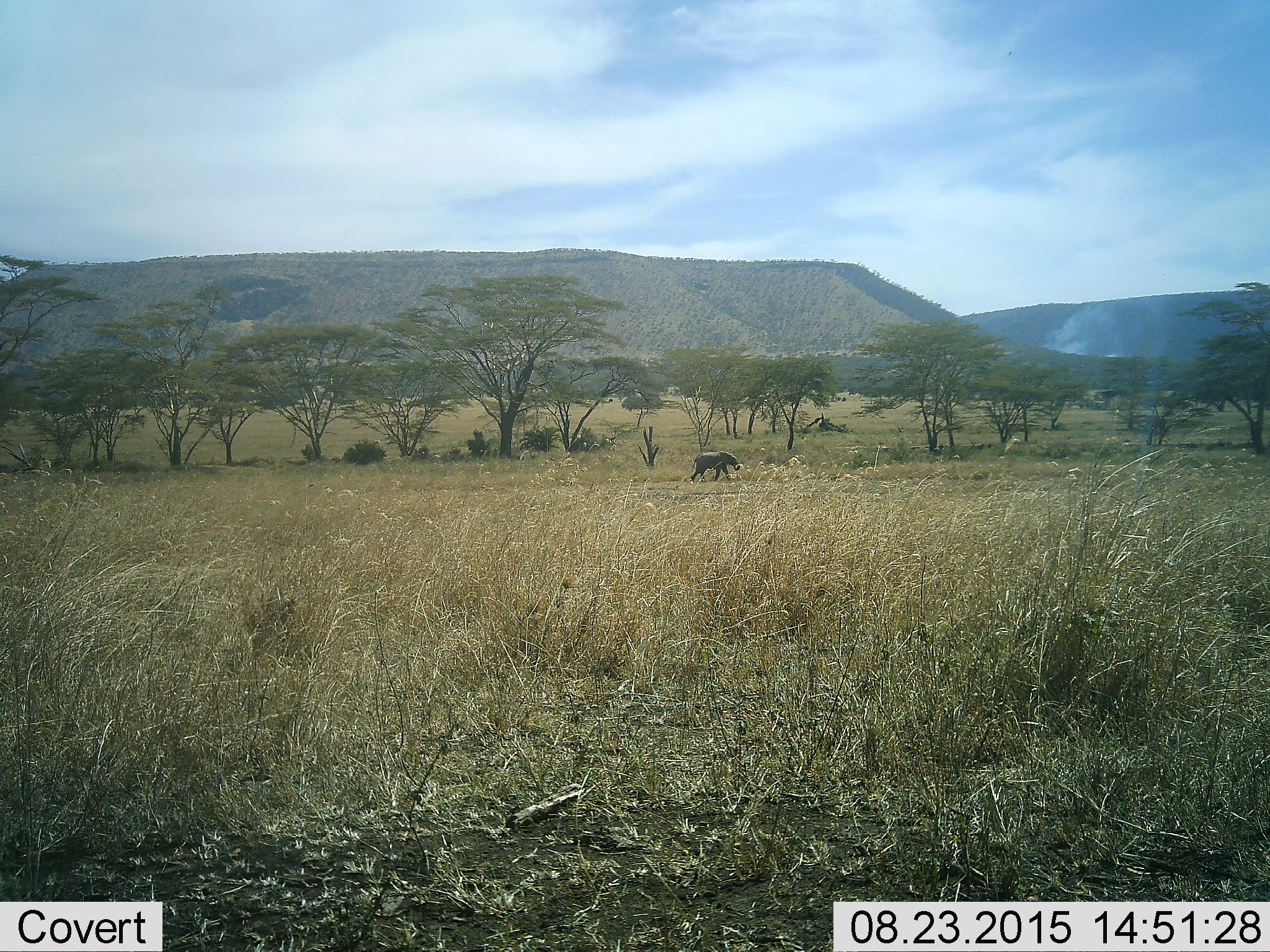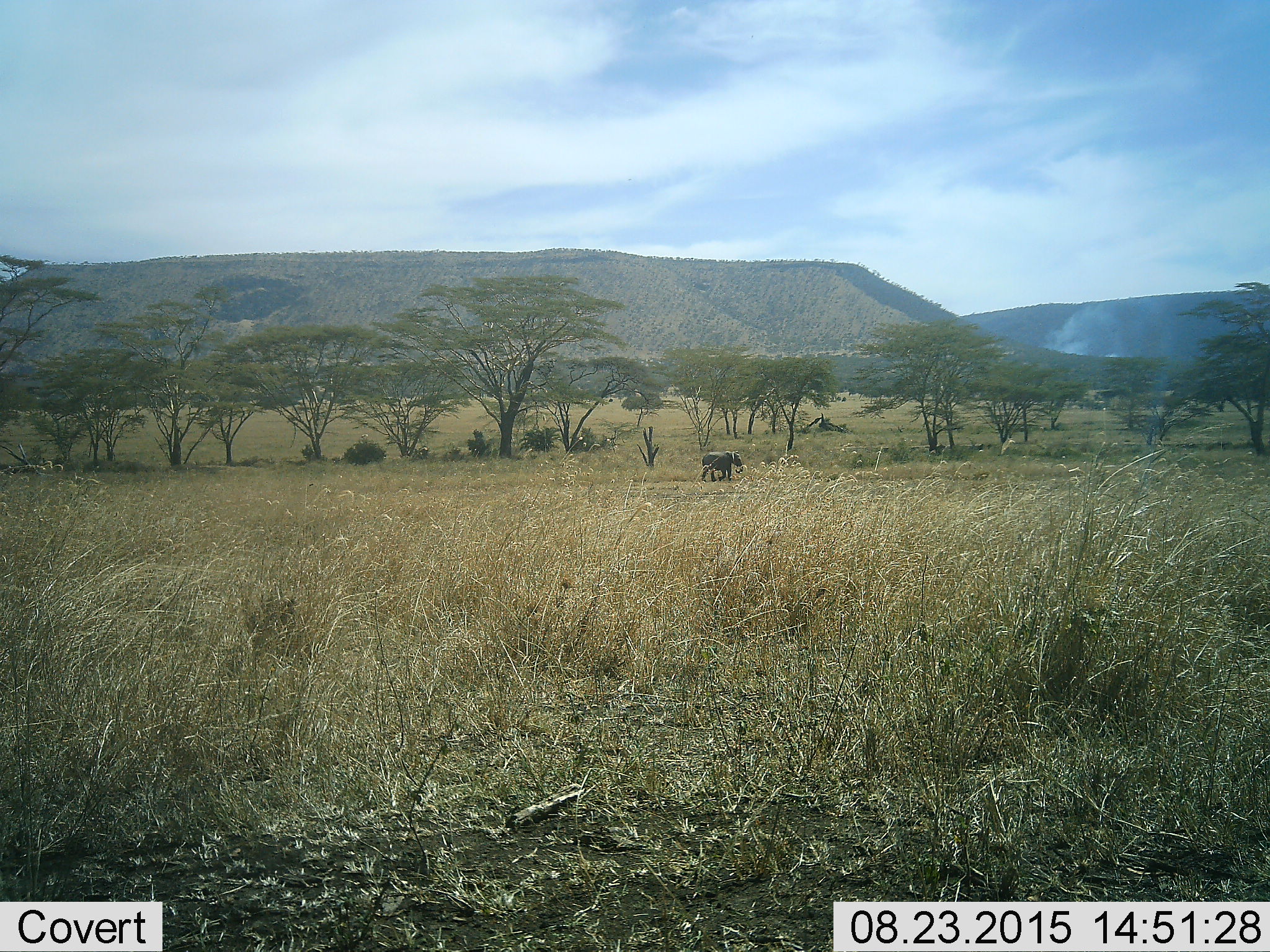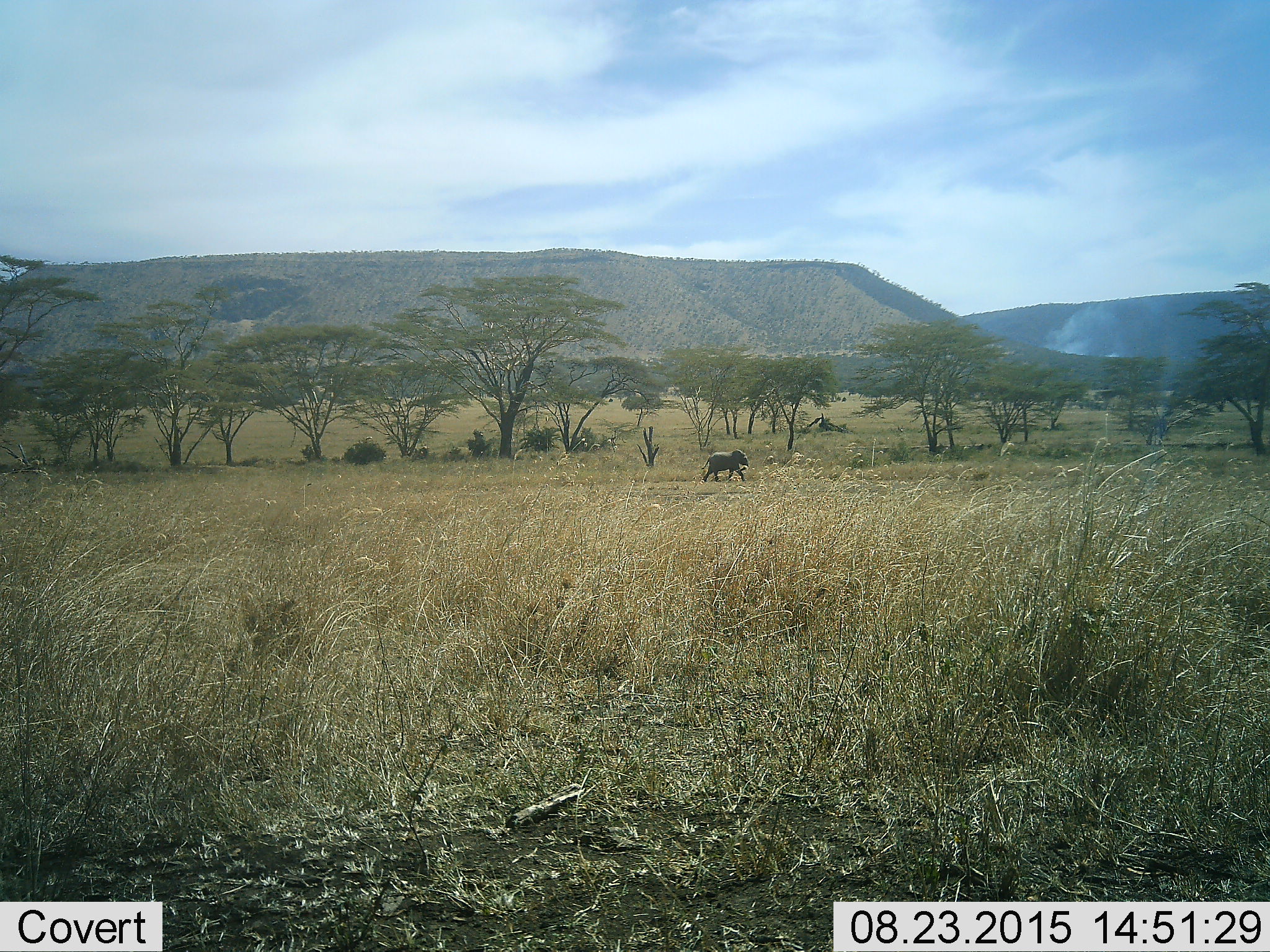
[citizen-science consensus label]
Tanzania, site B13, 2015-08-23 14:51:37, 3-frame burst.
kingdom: Animalia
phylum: Chordata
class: Mammalia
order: Proboscidea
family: Elephantidae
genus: Loxodonta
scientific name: Loxodonta africana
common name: african bush elephant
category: elephant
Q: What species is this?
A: Elephant (african bush elephant) (Loxodonta africana).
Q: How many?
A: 1.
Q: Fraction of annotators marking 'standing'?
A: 0%.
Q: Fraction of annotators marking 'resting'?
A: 0%.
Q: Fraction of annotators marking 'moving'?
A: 100%.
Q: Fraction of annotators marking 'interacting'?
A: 0%.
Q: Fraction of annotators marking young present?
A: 22%.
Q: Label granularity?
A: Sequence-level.